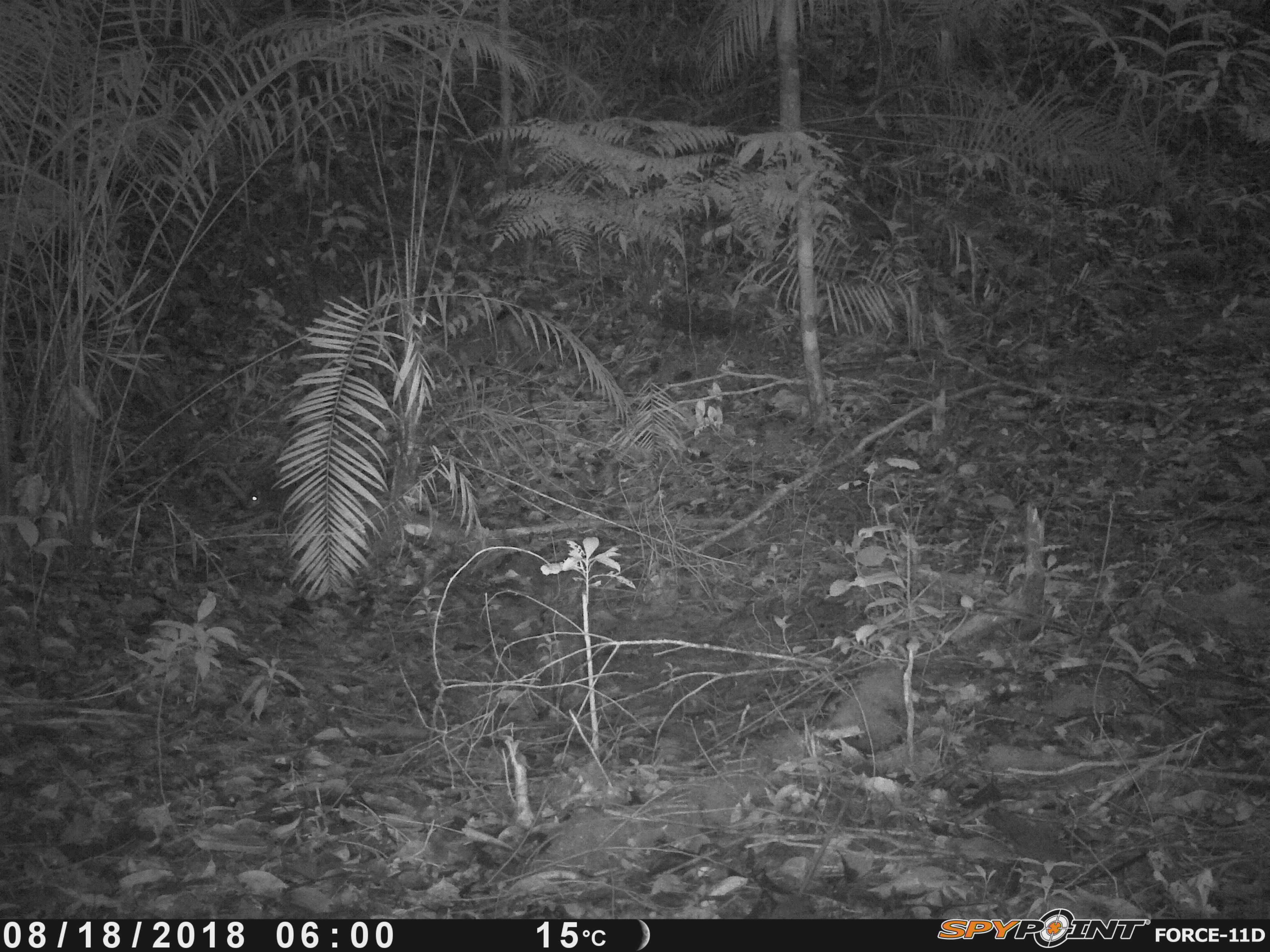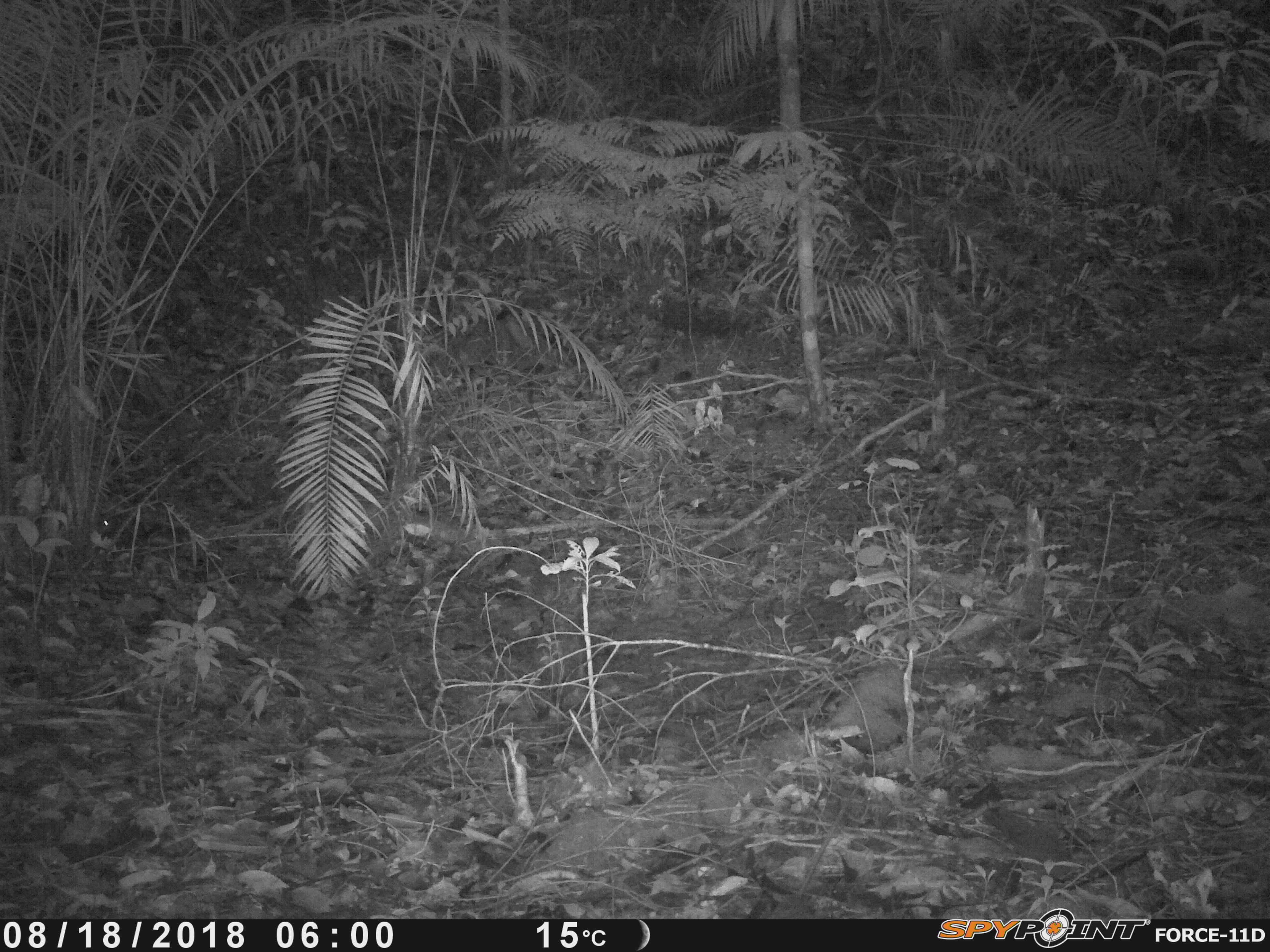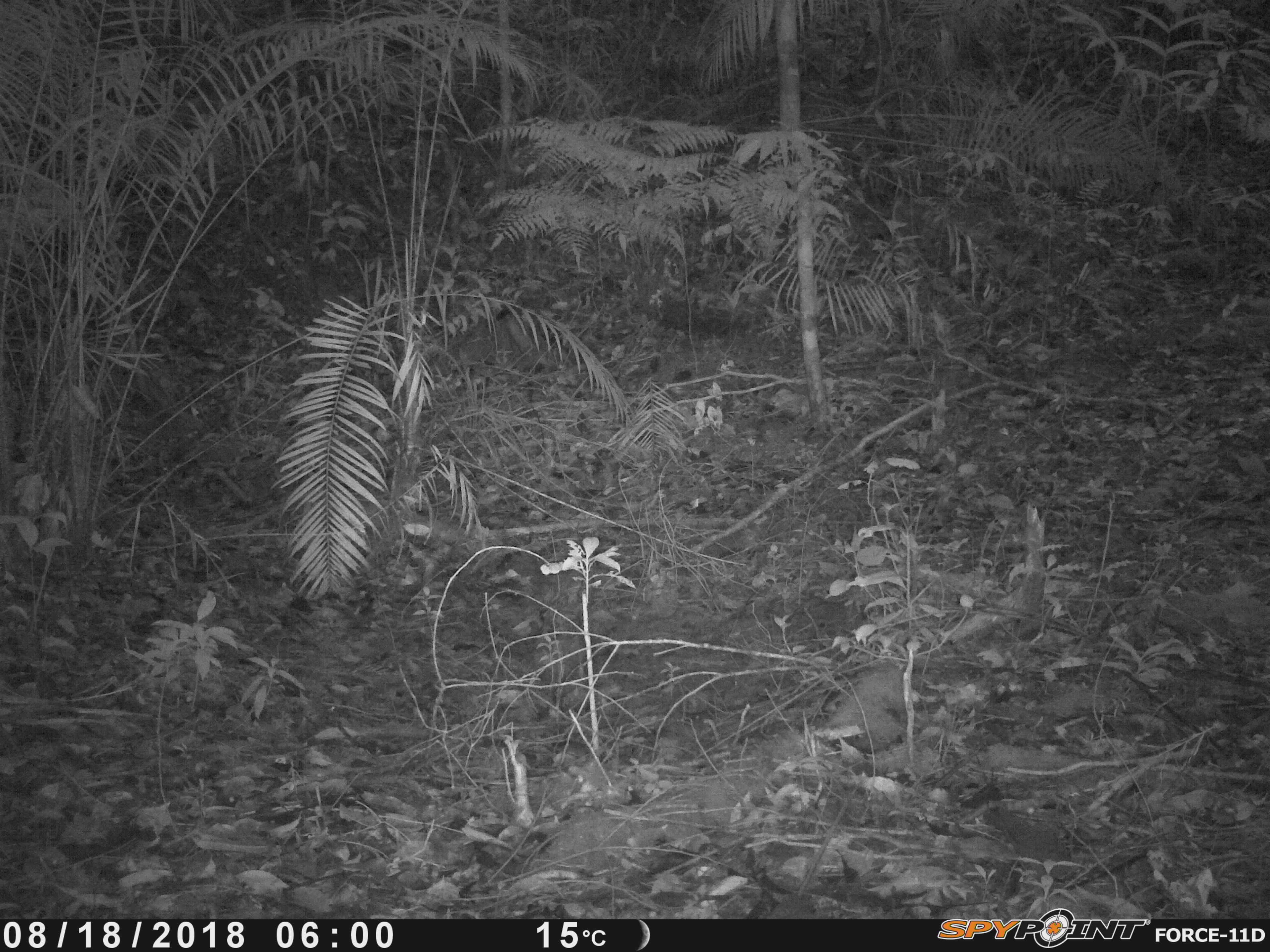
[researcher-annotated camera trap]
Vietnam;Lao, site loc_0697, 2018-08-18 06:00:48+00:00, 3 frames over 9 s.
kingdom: Animalia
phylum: Chordata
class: Mammalia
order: Rodentia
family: Sciuridae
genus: Sciurus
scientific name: Sciurus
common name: squirrel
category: unidentified squirrel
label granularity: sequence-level